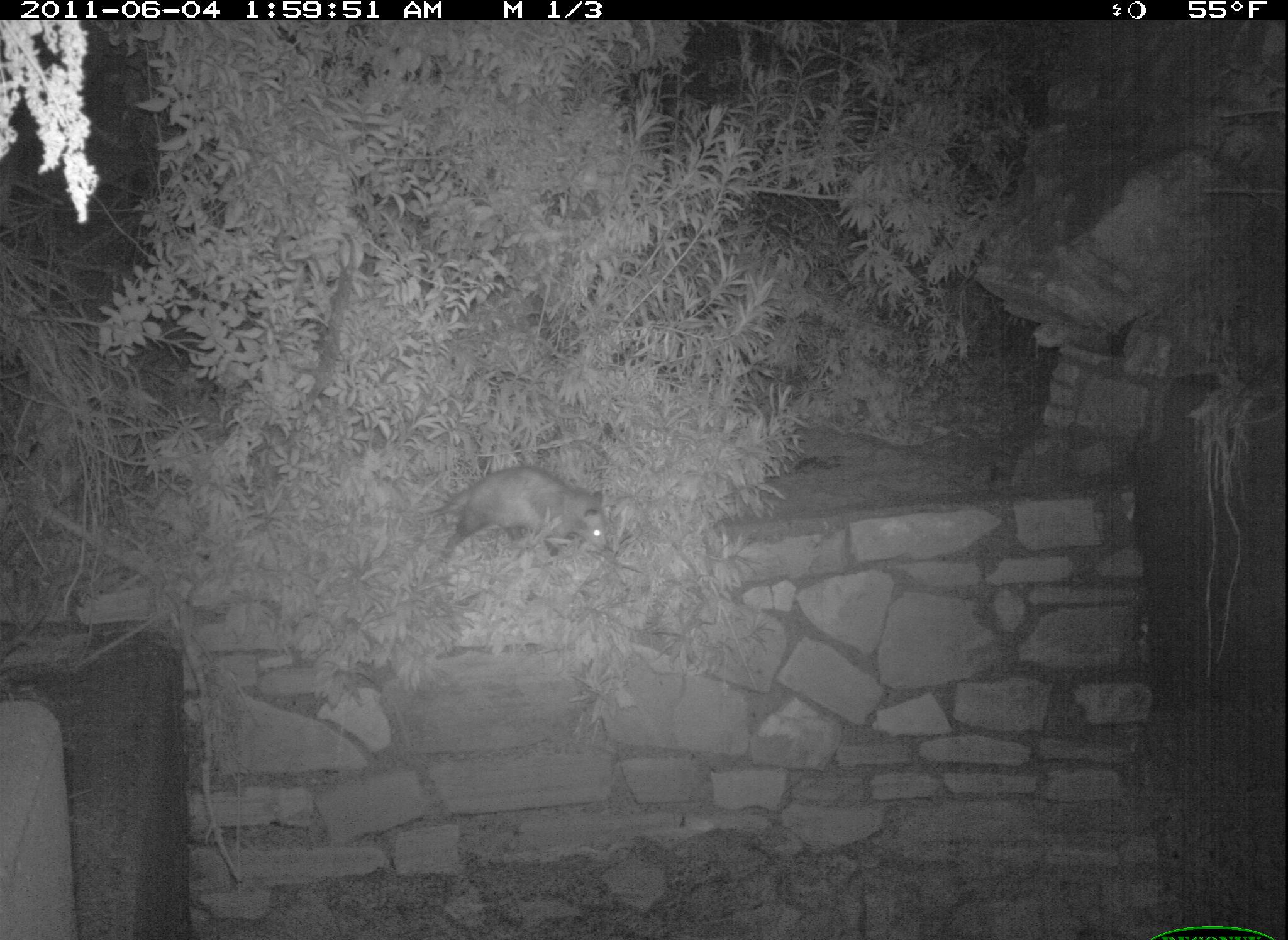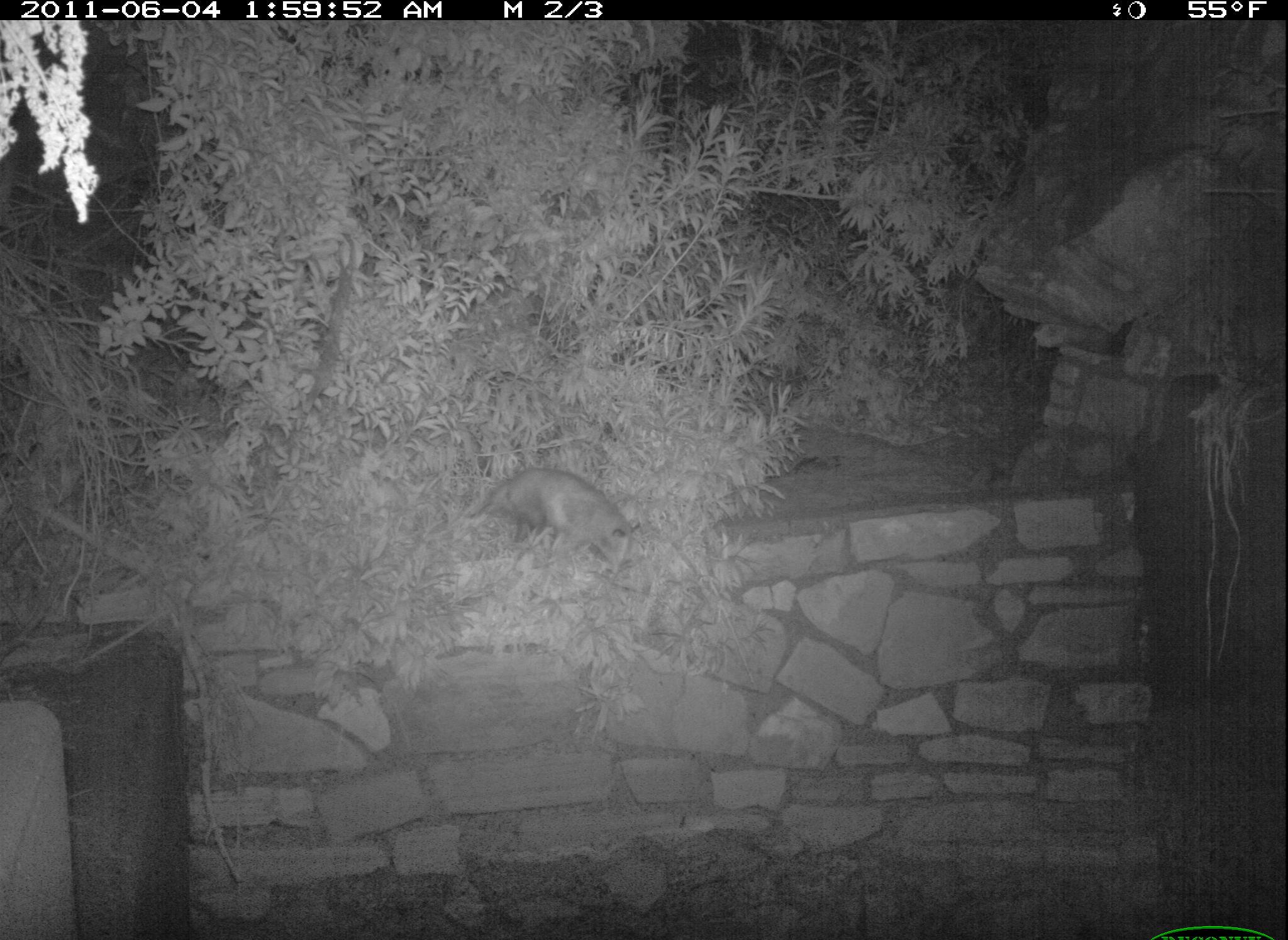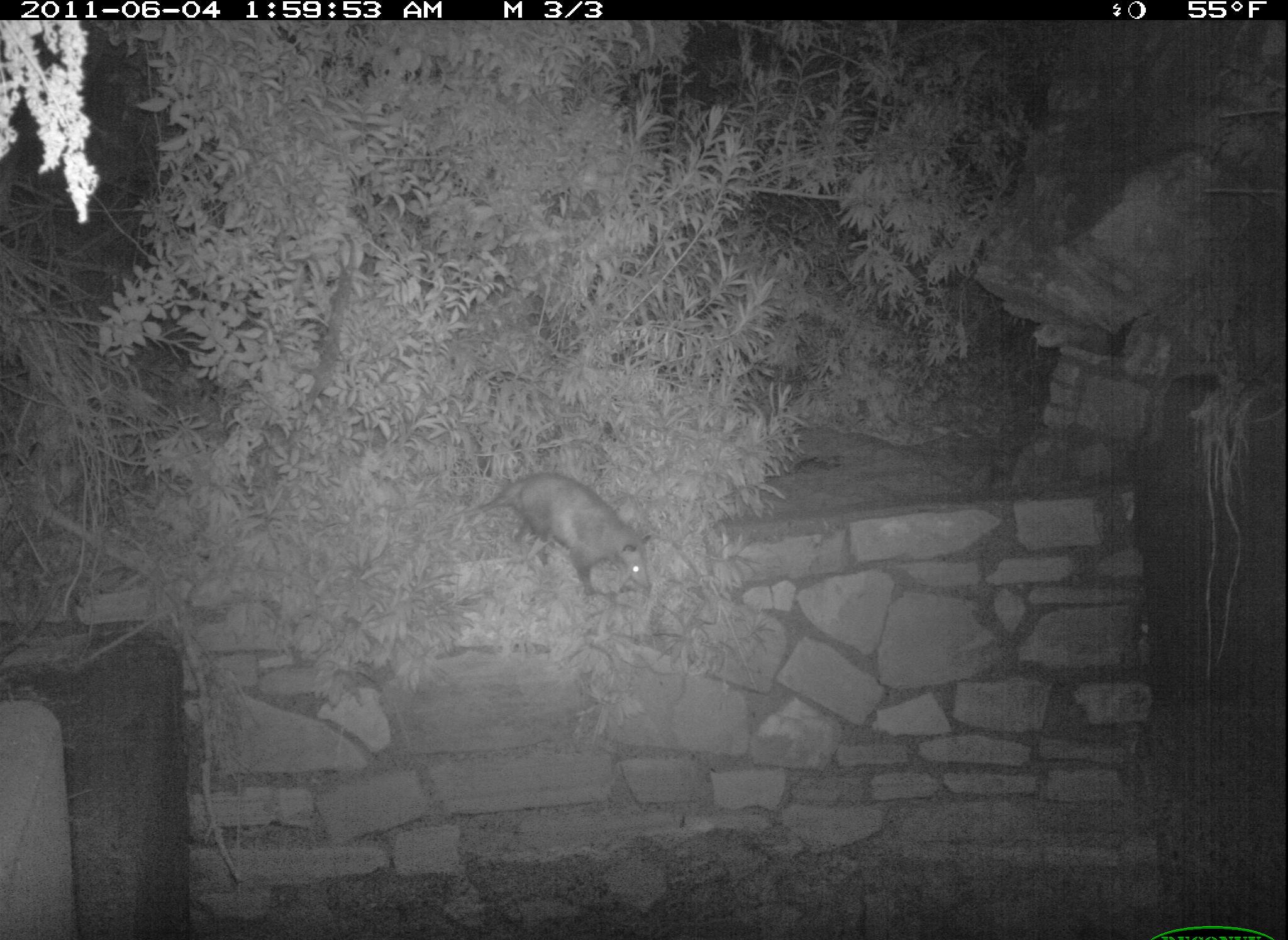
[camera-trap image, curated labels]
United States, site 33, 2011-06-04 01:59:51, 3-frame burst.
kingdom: Animalia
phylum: Chordata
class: Mammalia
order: Didelphimorphia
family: Didelphidae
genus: Didelphis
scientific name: Didelphis virginiana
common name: virginia opossum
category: opossum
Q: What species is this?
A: Opossum (virginia opossum) (Didelphis virginiana).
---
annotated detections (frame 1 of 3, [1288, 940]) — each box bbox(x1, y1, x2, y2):
opossum: bbox(417, 470, 617, 572)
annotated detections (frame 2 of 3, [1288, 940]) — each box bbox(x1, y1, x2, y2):
opossum: bbox(467, 456, 650, 580)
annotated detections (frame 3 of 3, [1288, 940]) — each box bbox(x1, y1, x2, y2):
opossum: bbox(452, 469, 658, 612)